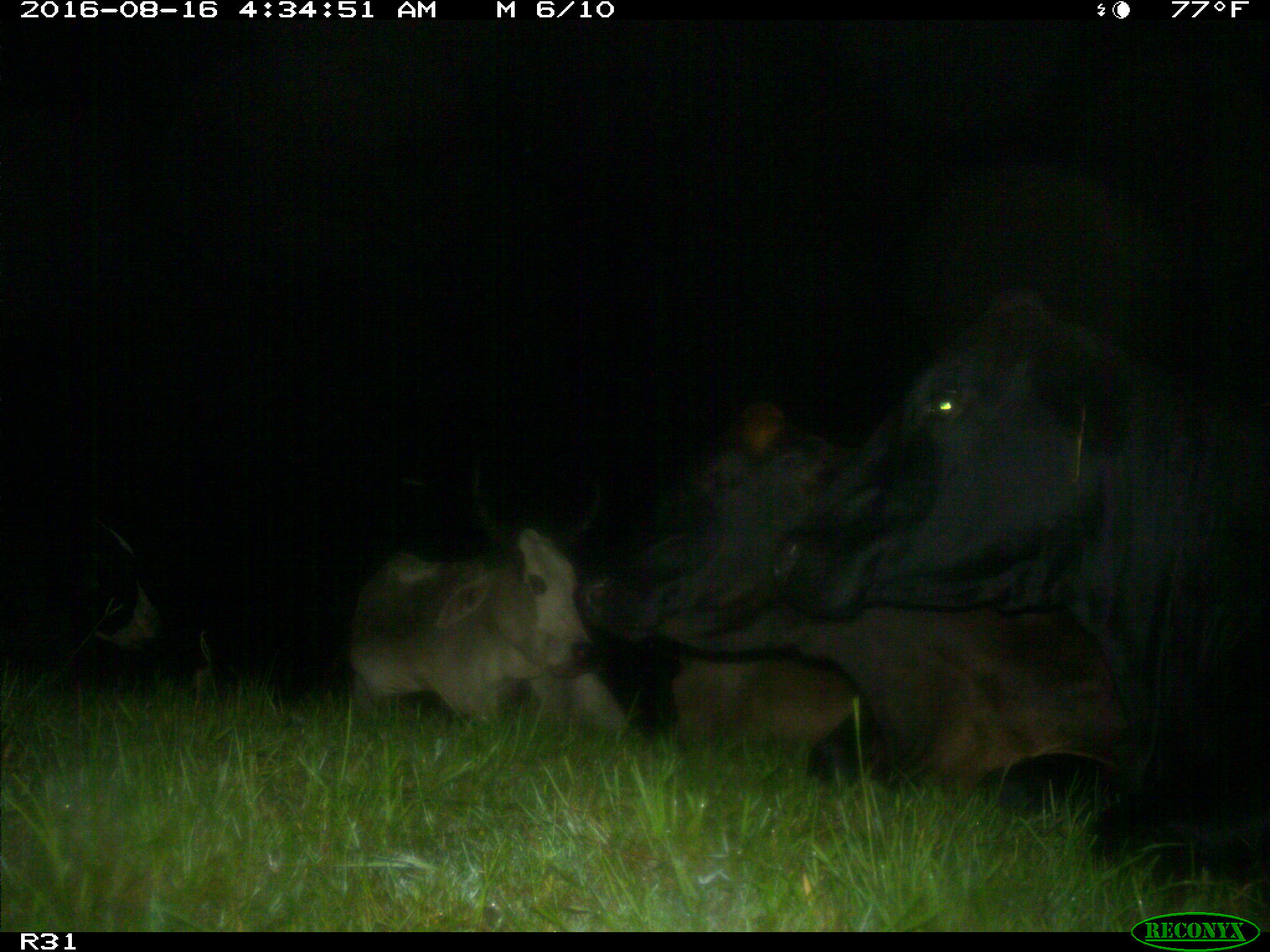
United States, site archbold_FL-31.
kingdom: Animalia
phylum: Chordata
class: Mammalia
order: Artiodactyla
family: Bovidae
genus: Bos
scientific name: Bos taurus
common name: domestic cow